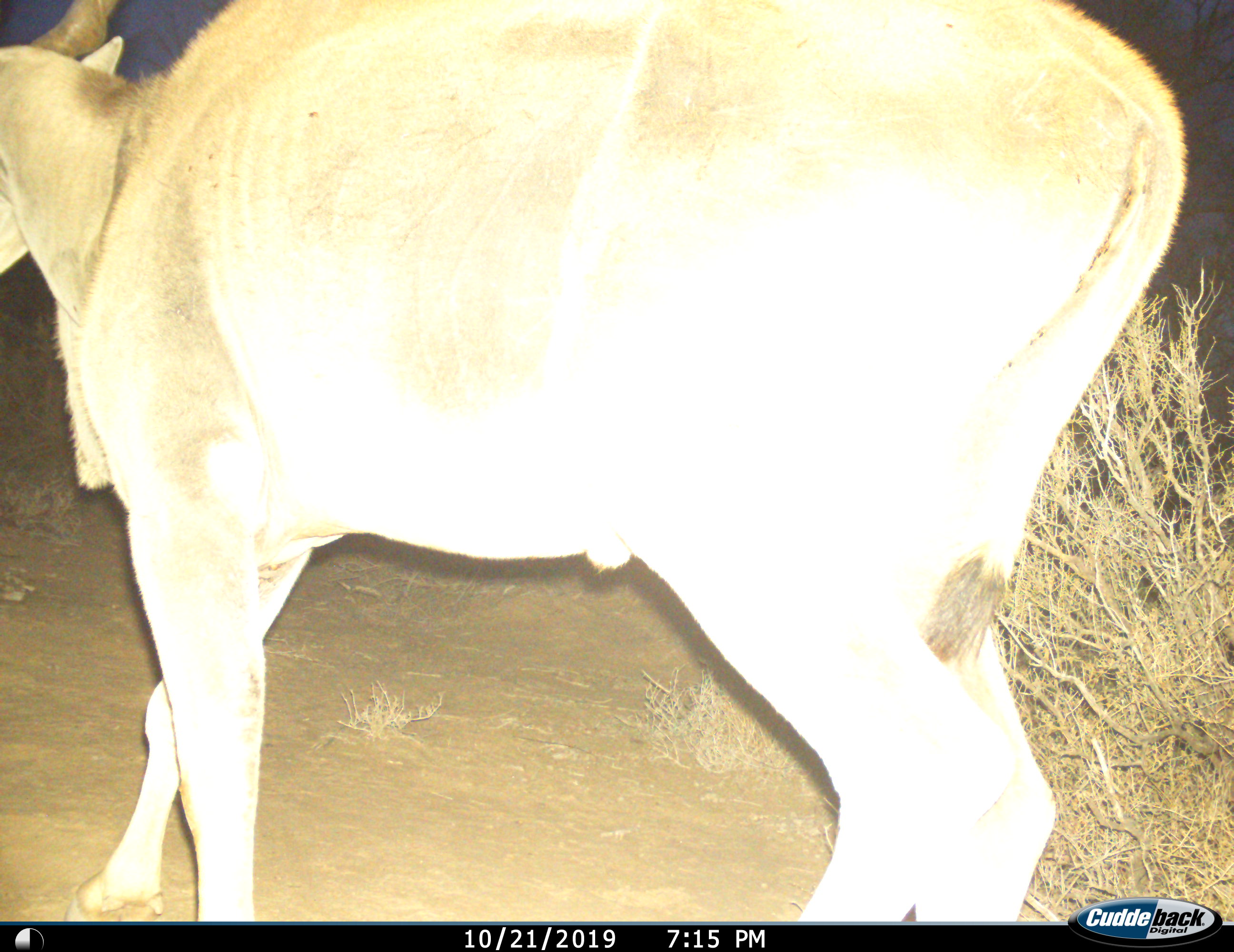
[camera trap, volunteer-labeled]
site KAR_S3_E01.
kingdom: Animalia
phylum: Chordata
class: Mammalia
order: Artiodactyla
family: Bovidae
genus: Tragelaphus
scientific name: Tragelaphus oryx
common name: eland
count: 1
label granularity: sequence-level